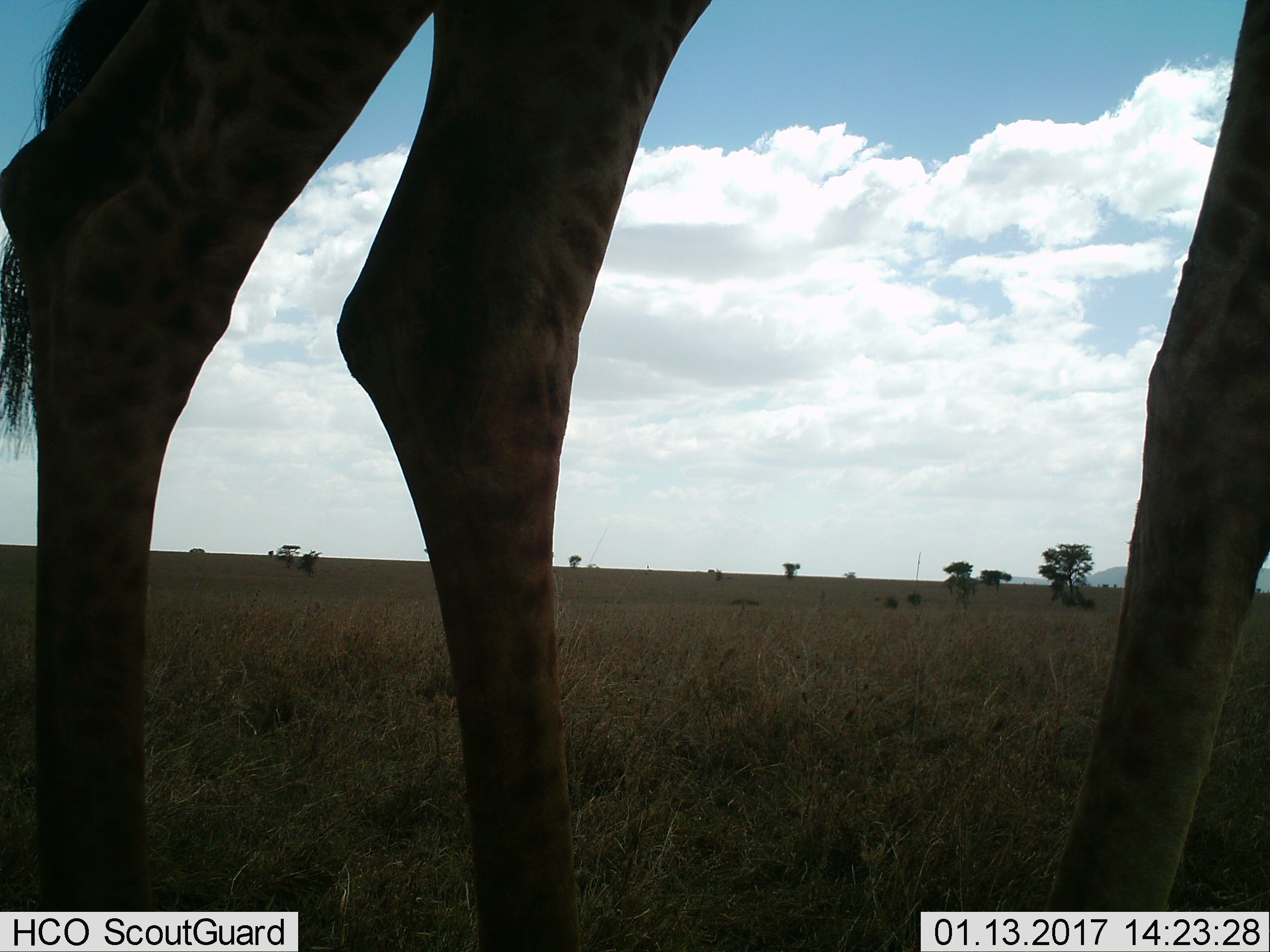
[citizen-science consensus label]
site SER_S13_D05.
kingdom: Animalia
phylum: Chordata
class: Mammalia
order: Artiodactyla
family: Giraffidae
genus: Giraffa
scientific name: Giraffa camelopardalis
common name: giraffe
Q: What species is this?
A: Giraffe (Giraffa camelopardalis).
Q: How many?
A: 1.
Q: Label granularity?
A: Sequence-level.